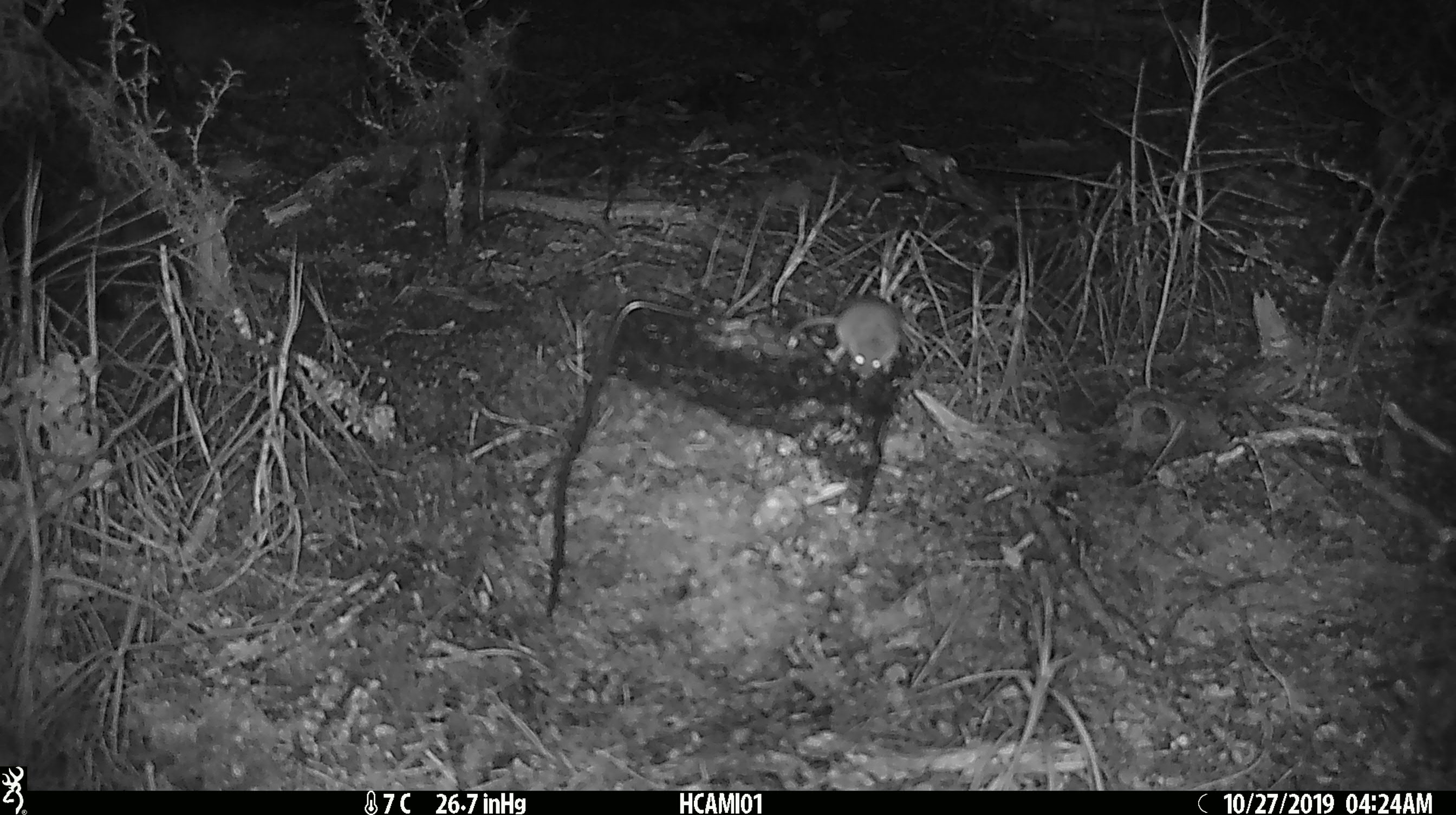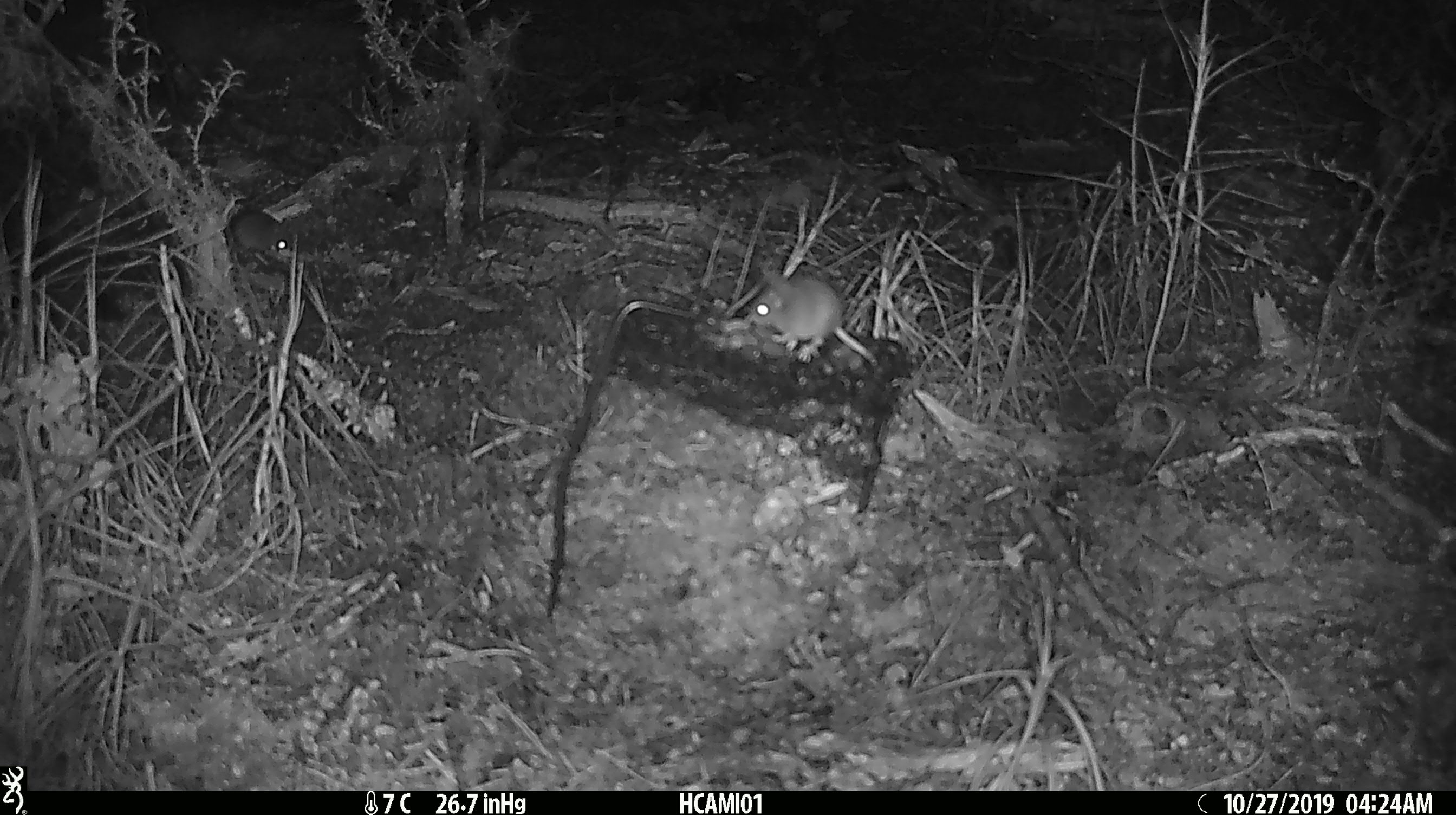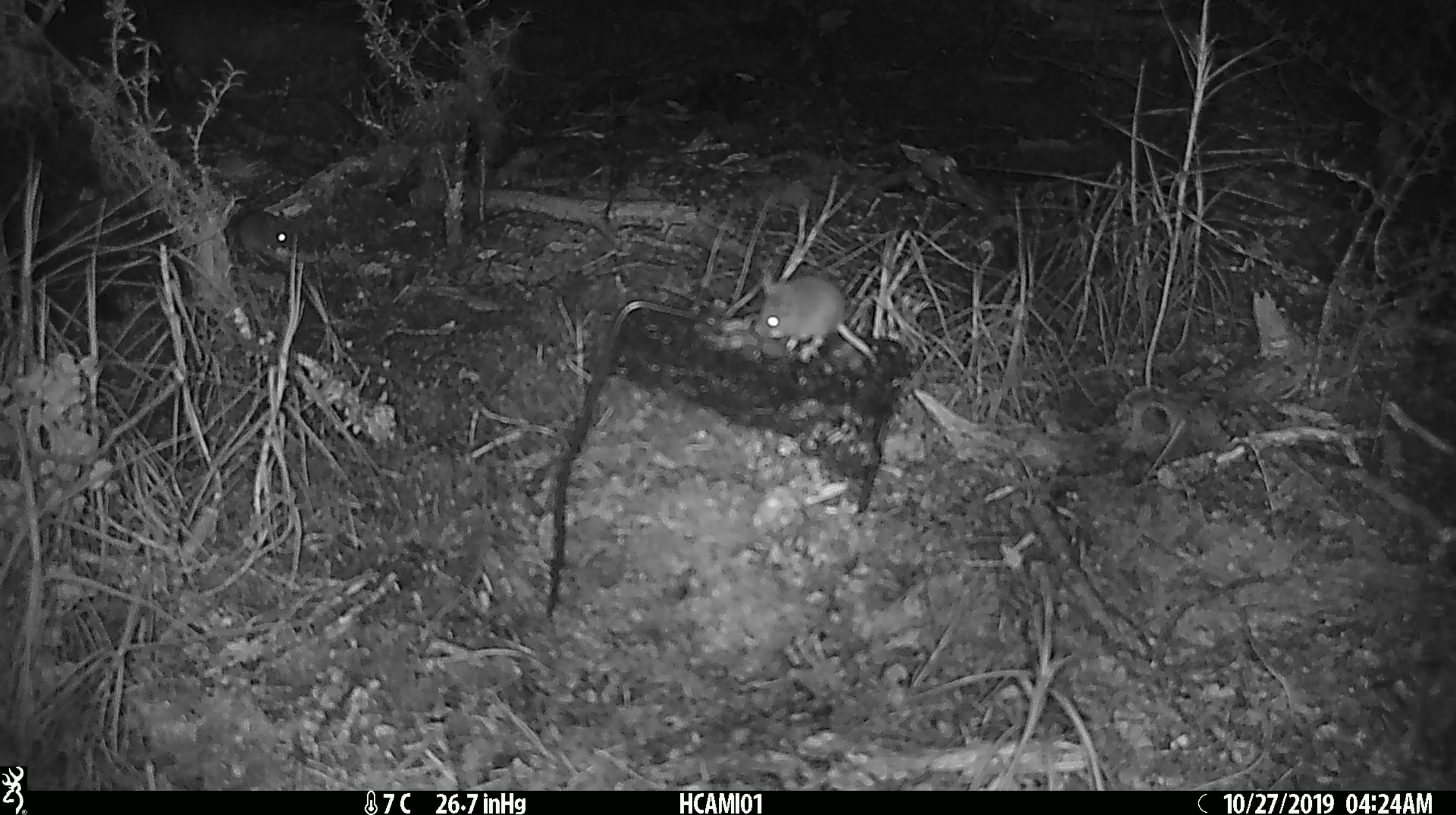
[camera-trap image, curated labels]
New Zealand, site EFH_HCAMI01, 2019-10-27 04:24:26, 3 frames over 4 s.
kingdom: Animalia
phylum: Chordata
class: Mammalia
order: Rodentia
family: Muridae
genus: Mus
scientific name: Mus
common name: mouse